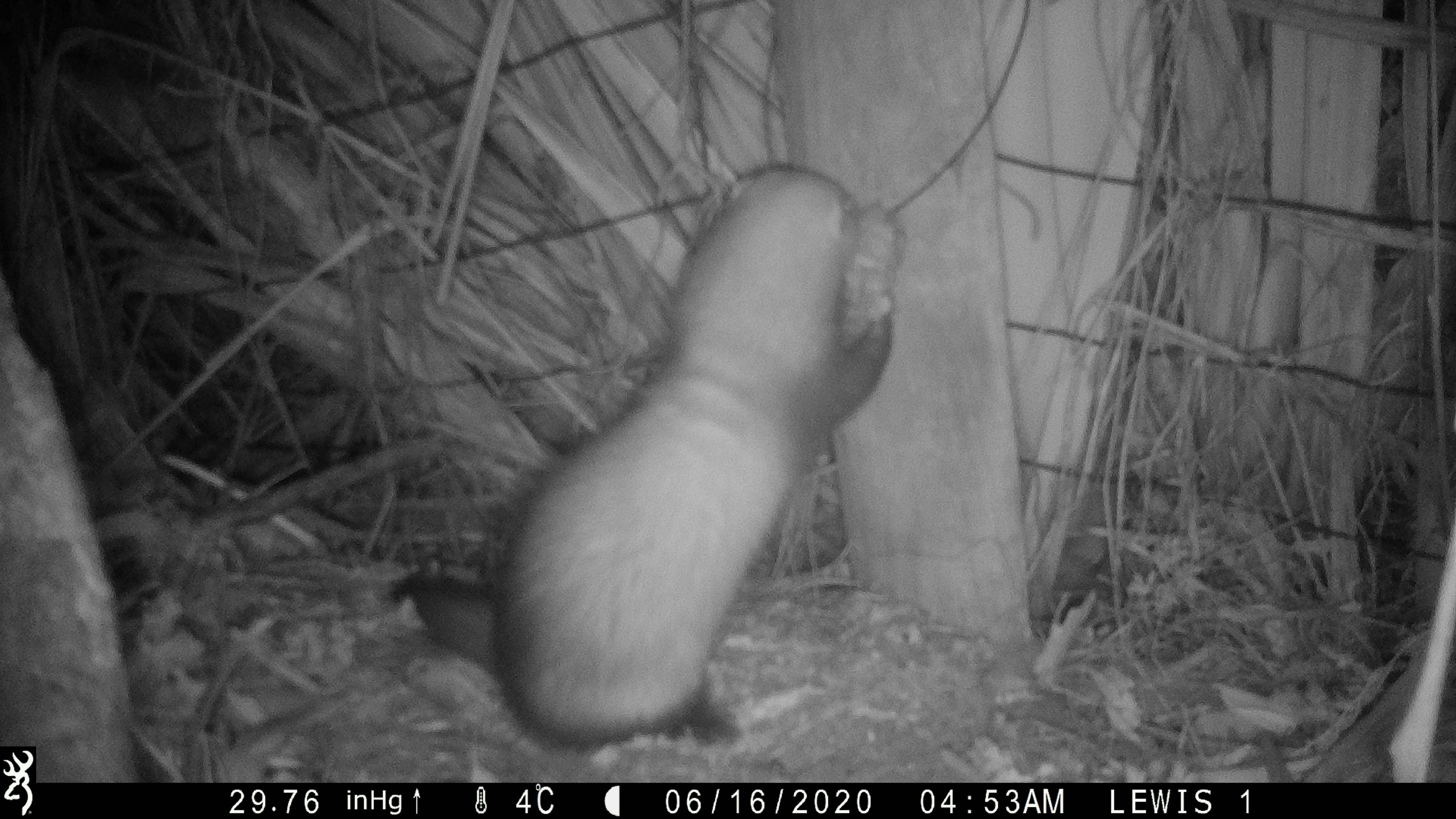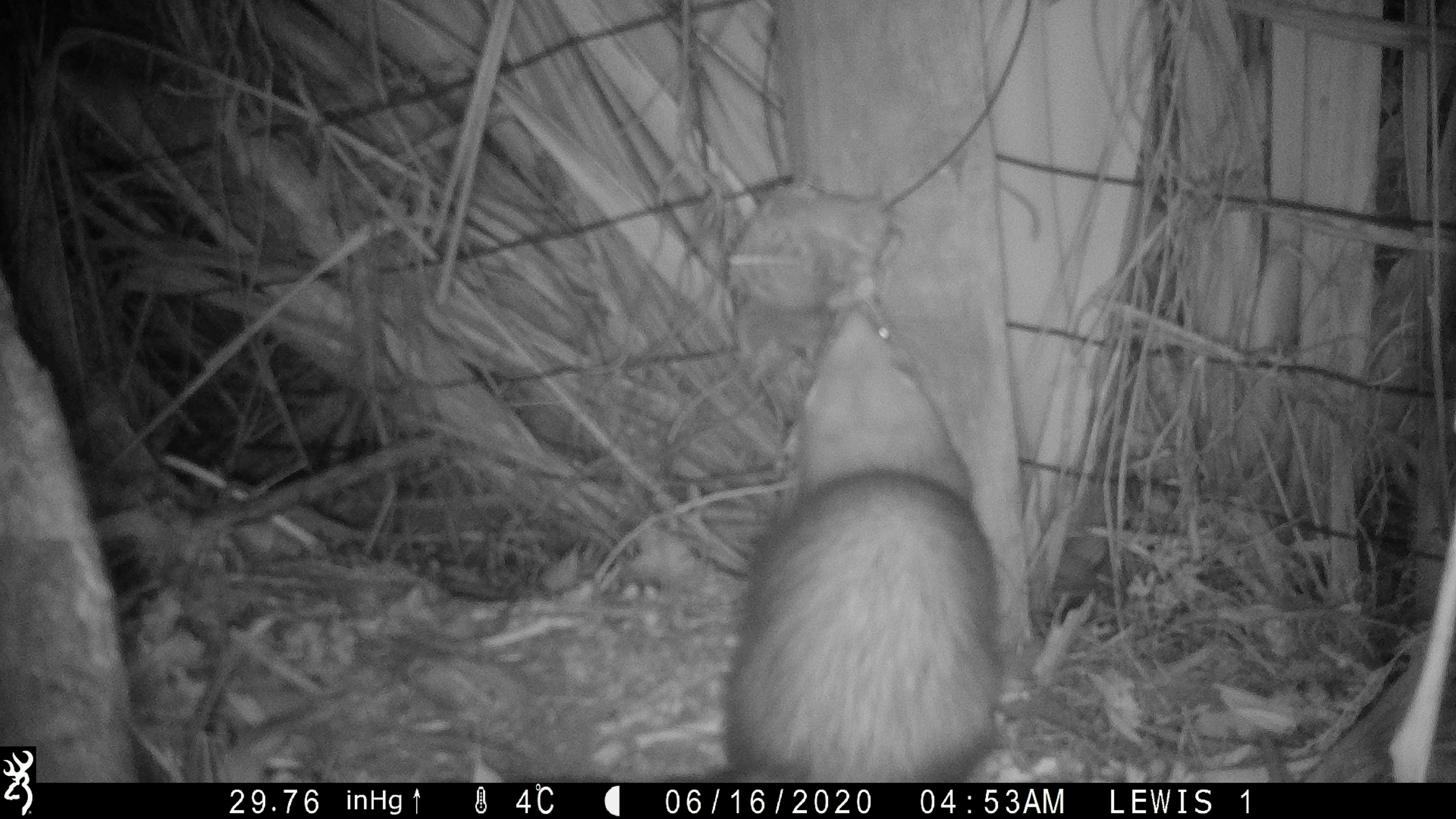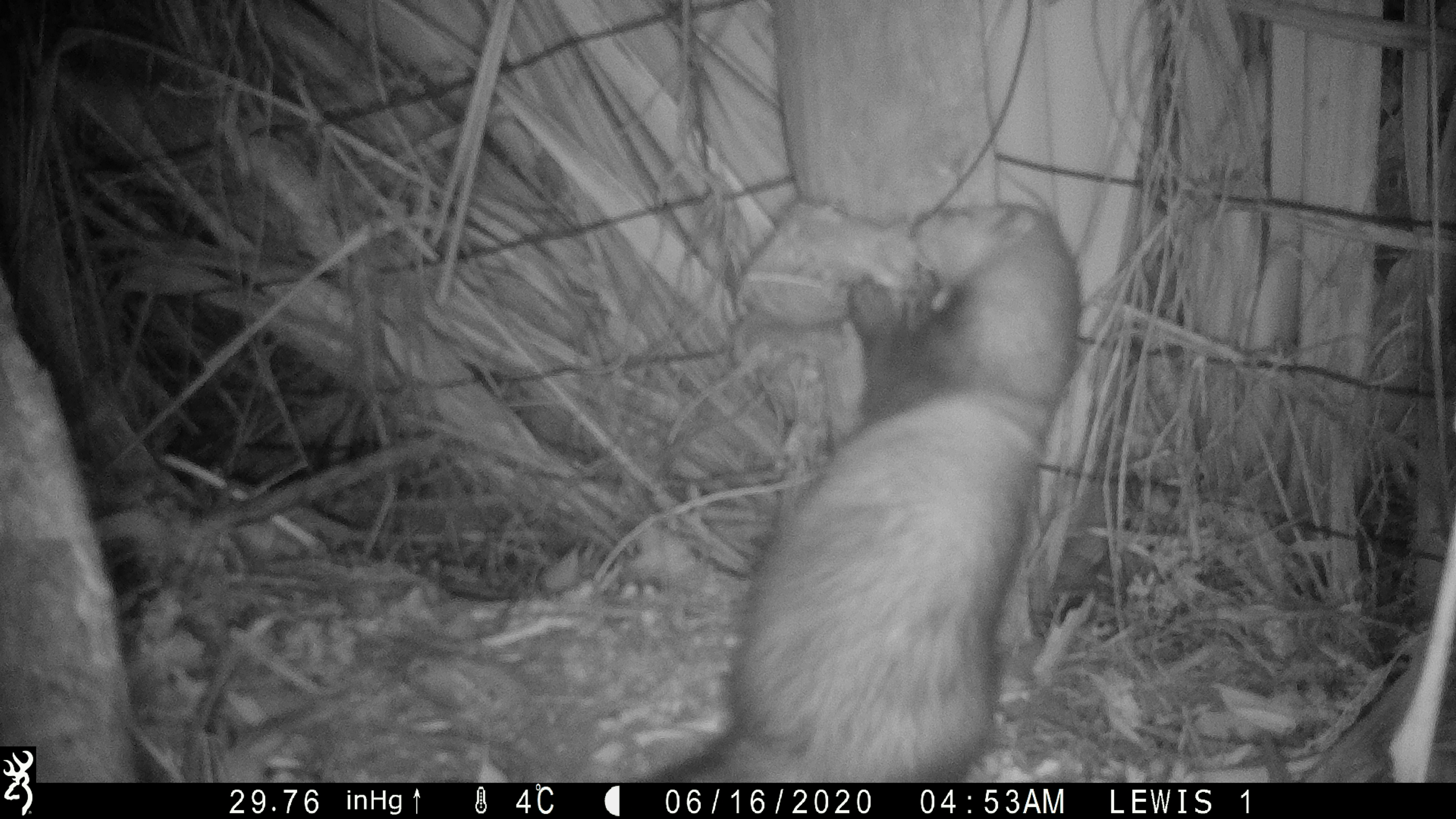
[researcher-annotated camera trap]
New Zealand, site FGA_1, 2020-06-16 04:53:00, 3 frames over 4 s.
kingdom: Animalia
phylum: Chordata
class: Mammalia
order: Carnivora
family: Mustelidae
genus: Mustela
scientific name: Mustela furo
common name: ferret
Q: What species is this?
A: Ferret (Mustela furo).